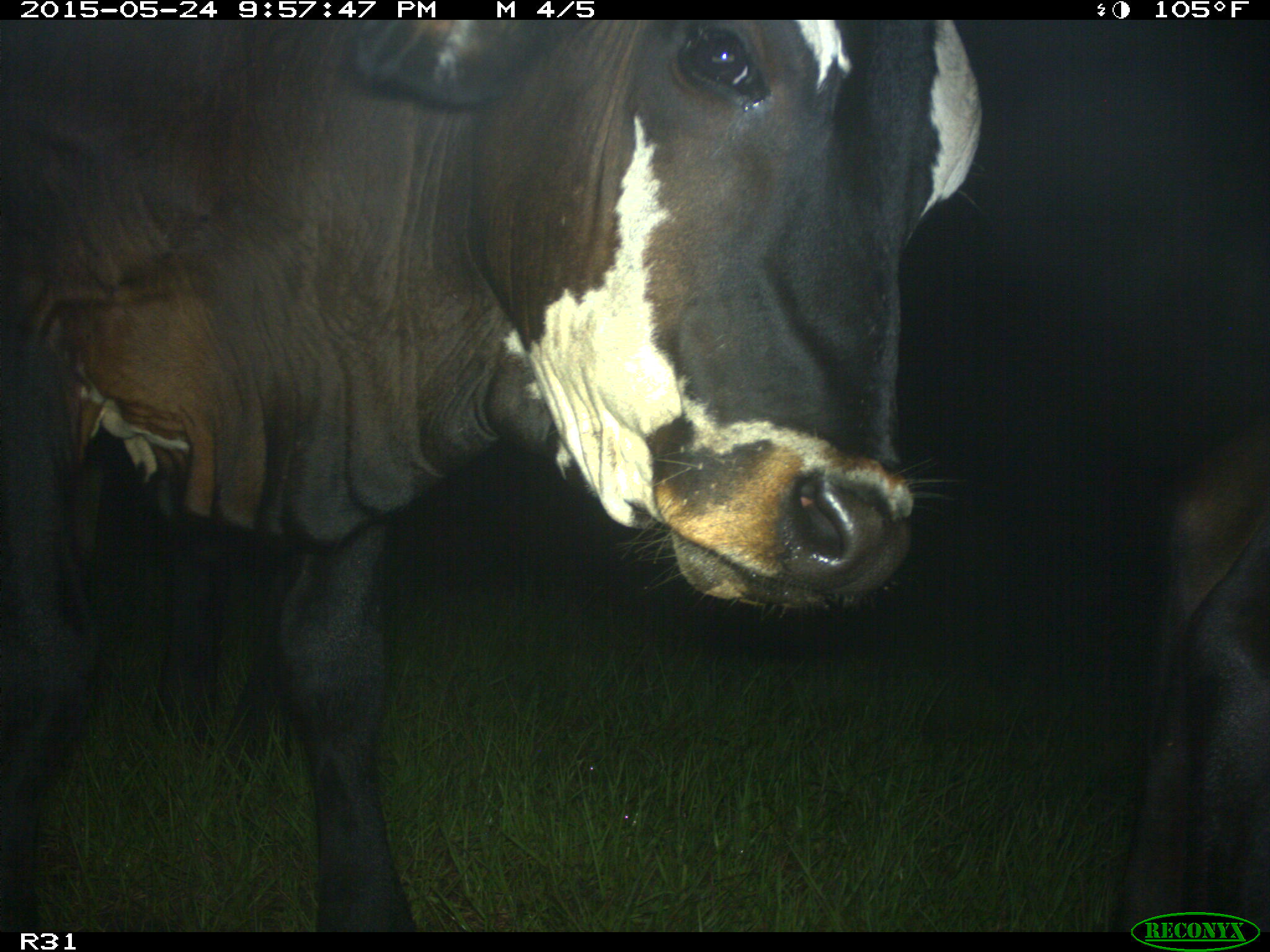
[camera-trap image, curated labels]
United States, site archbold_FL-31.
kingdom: Animalia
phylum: Chordata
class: Mammalia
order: Artiodactyla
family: Bovidae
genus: Bos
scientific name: Bos taurus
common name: domestic cow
Bos taurus (domestic cow).